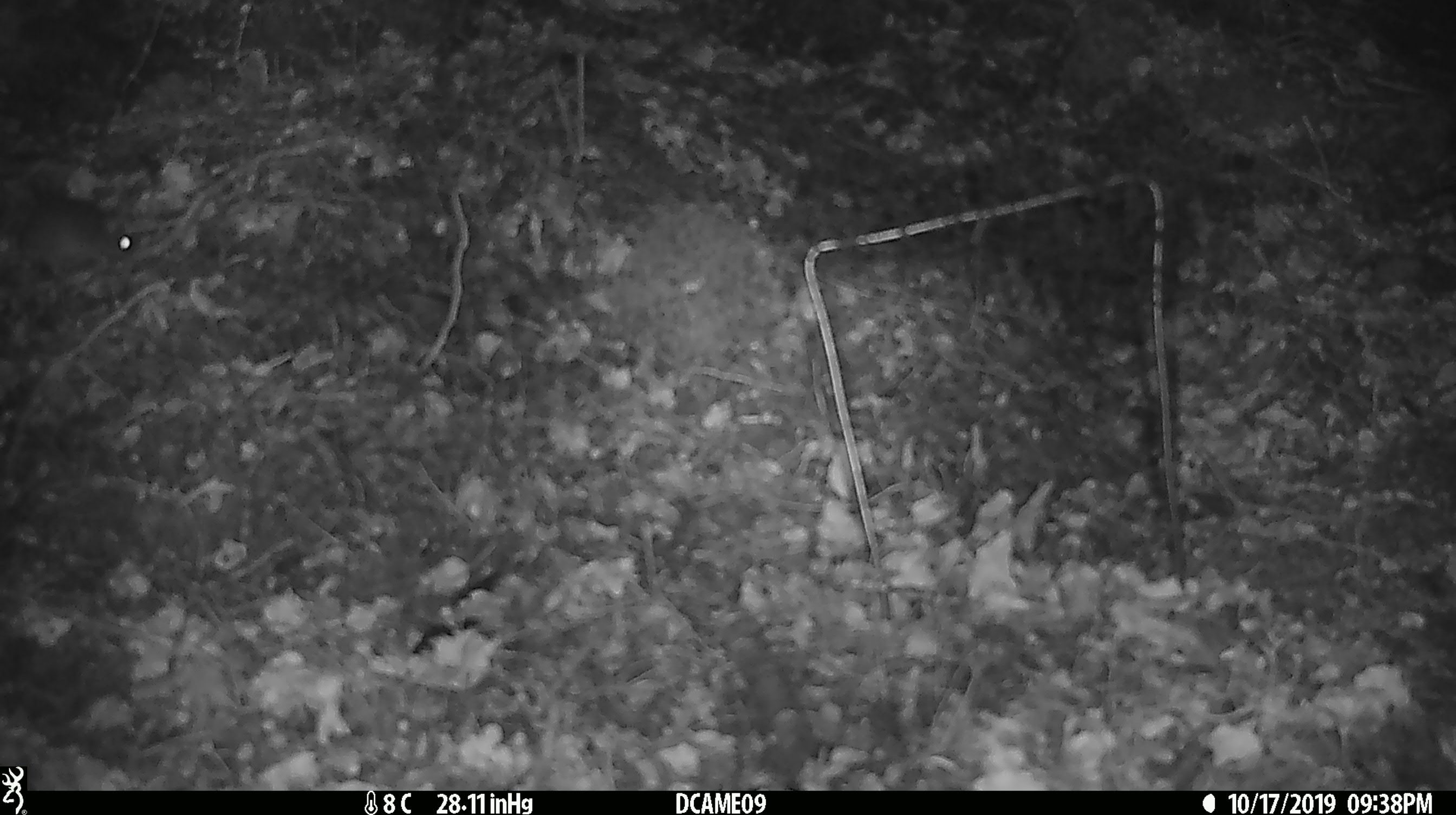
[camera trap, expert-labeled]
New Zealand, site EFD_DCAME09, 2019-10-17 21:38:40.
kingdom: Animalia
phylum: Chordata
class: Mammalia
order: Rodentia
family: Muridae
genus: Mus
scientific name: Mus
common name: mouse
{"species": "mouse (Mus)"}